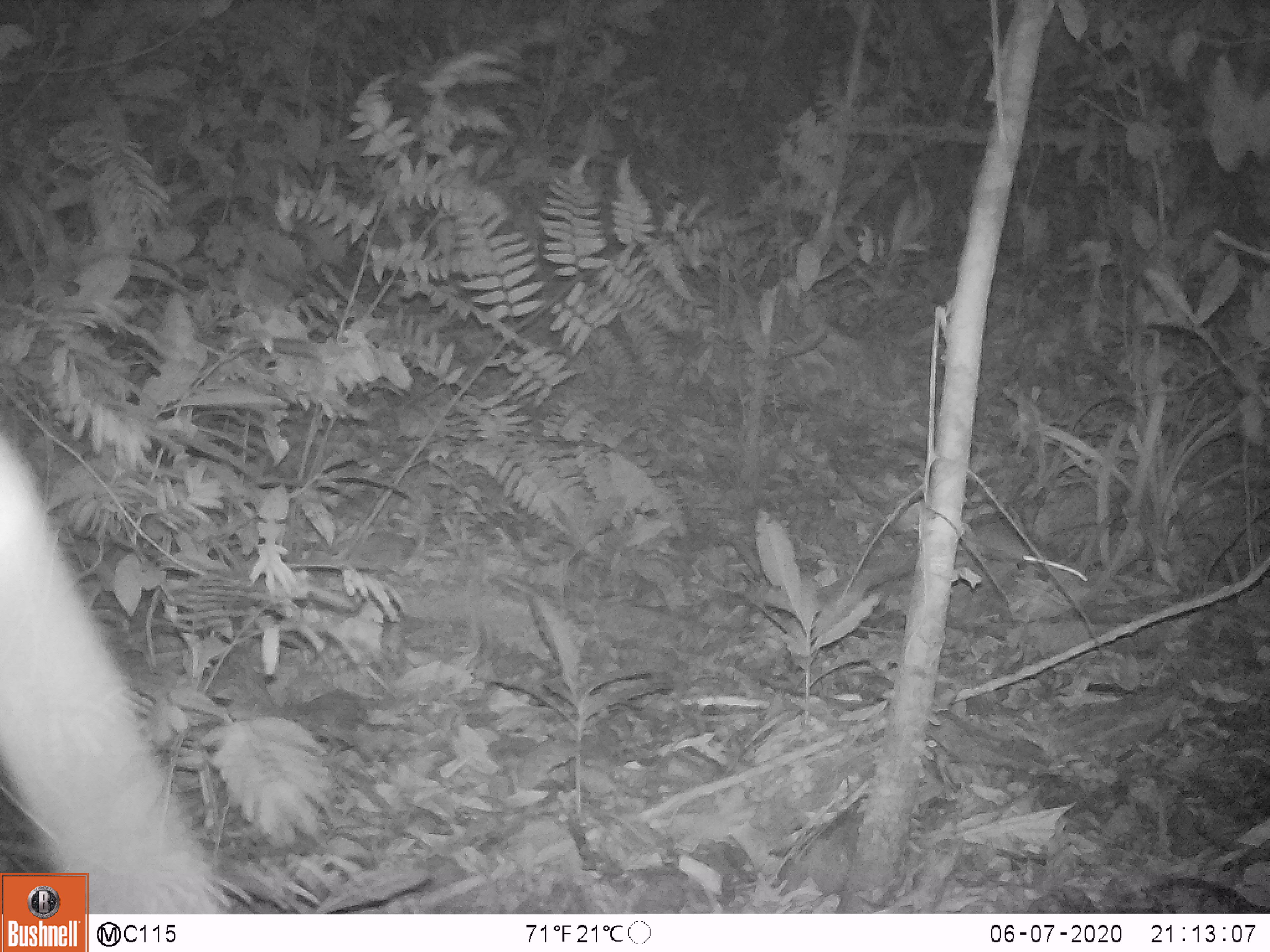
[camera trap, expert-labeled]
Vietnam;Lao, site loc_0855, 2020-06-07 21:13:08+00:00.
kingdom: Animalia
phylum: Chordata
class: Mammalia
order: Rodentia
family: Muridae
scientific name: Muridae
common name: old-world mice and rats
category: unidentified murid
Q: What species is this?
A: Unidentified murid (old-world mice and rats) (Muridae).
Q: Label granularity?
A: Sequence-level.